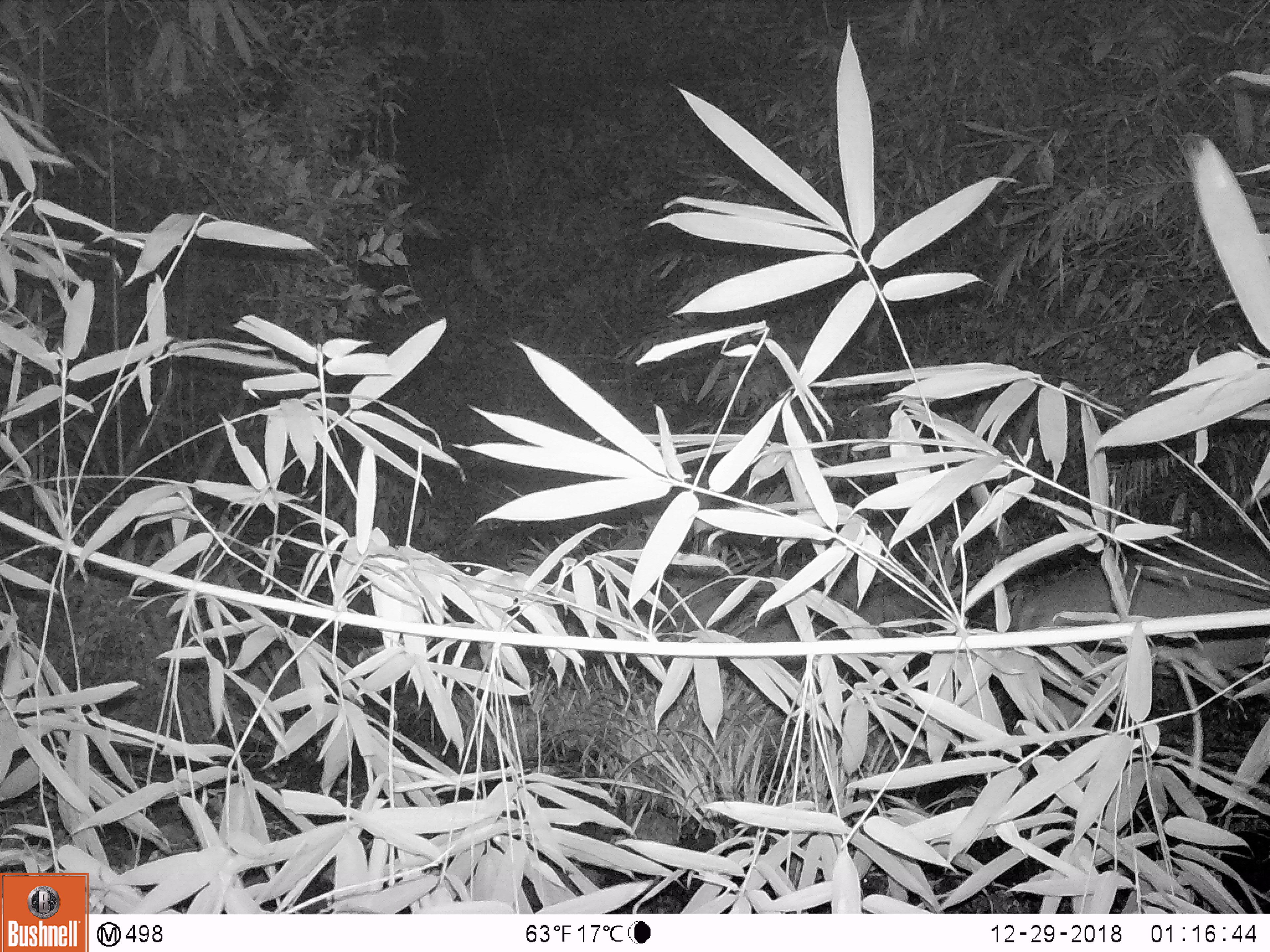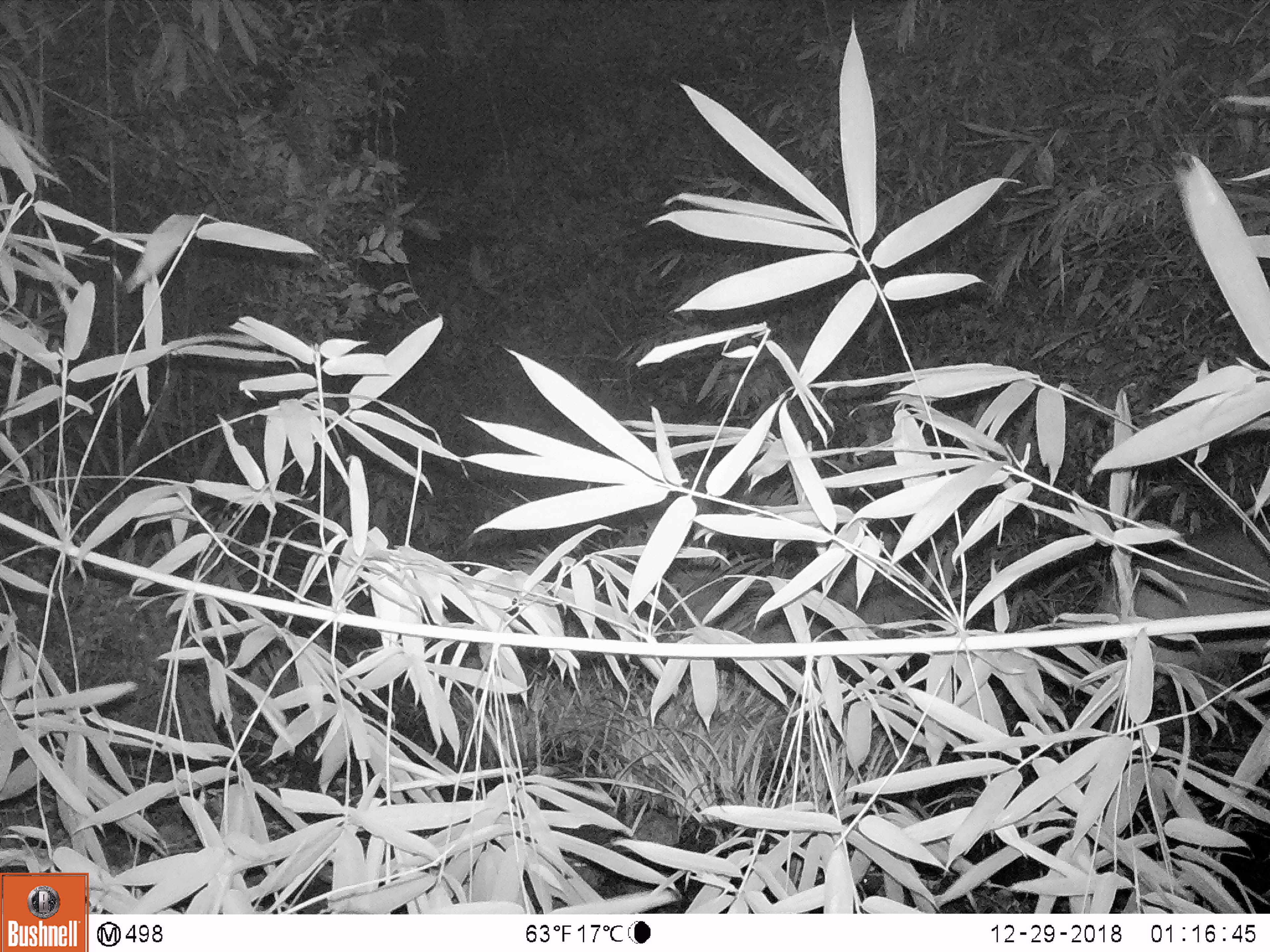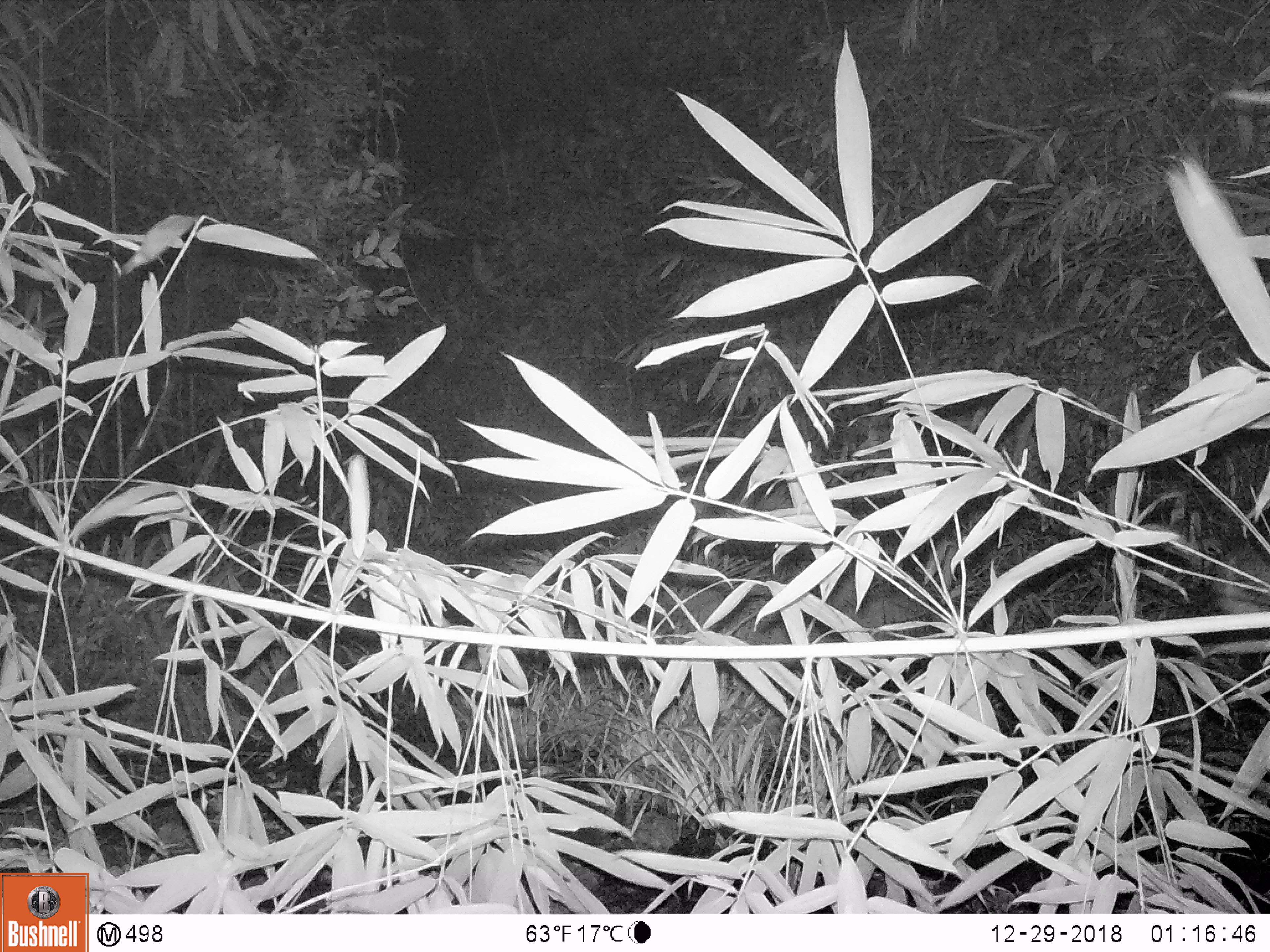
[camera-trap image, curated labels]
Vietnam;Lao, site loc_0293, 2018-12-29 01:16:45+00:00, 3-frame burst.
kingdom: Animalia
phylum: Chordata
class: Mammalia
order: Artiodactyla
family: Cervidae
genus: Muntiacus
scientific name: Muntiacus vuquangensis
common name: large-antlered muntjac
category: large antlered muntjac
Large antlered muntjac (large-antlered muntjac) (Muntiacus vuquangensis). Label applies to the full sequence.